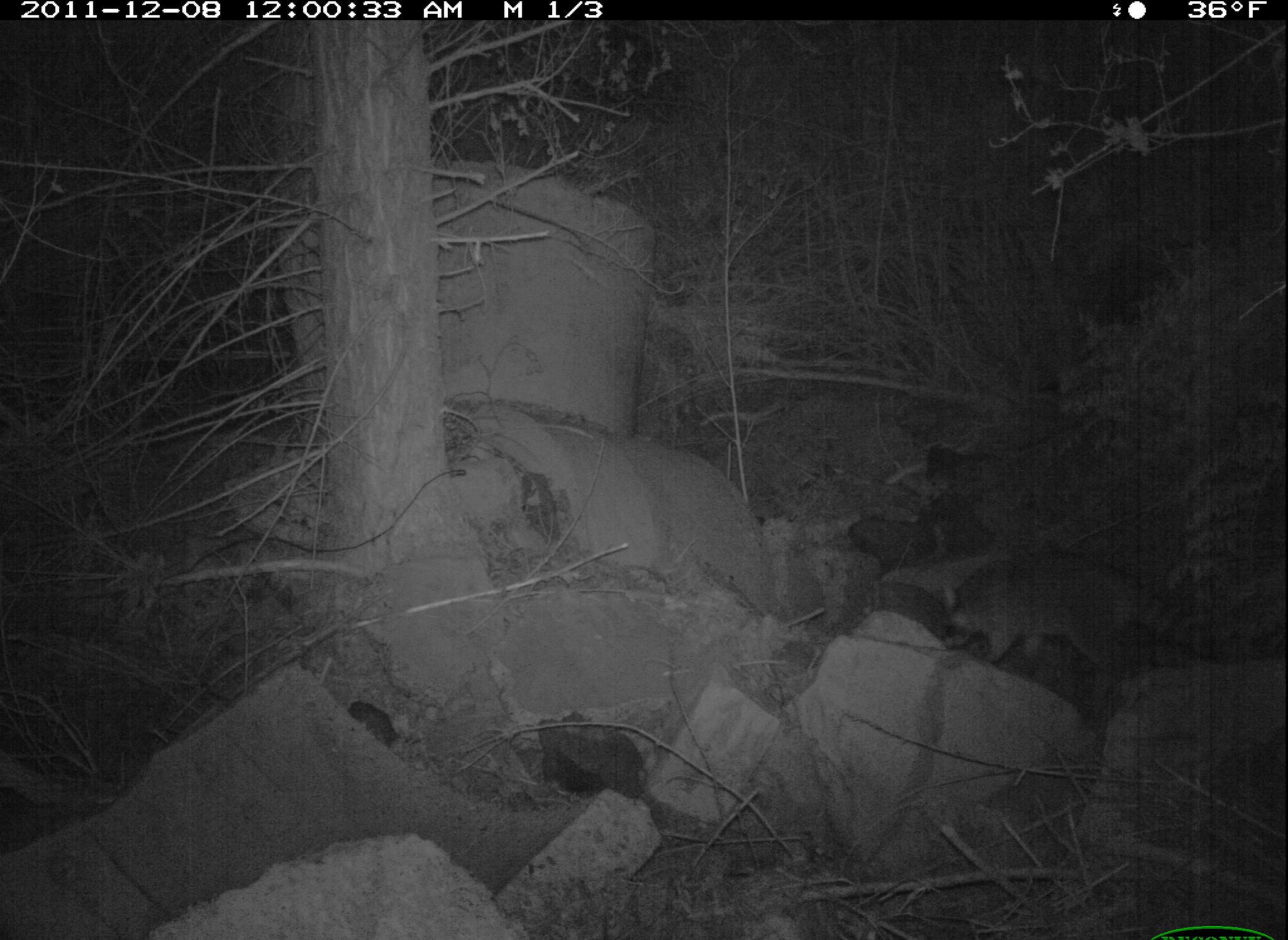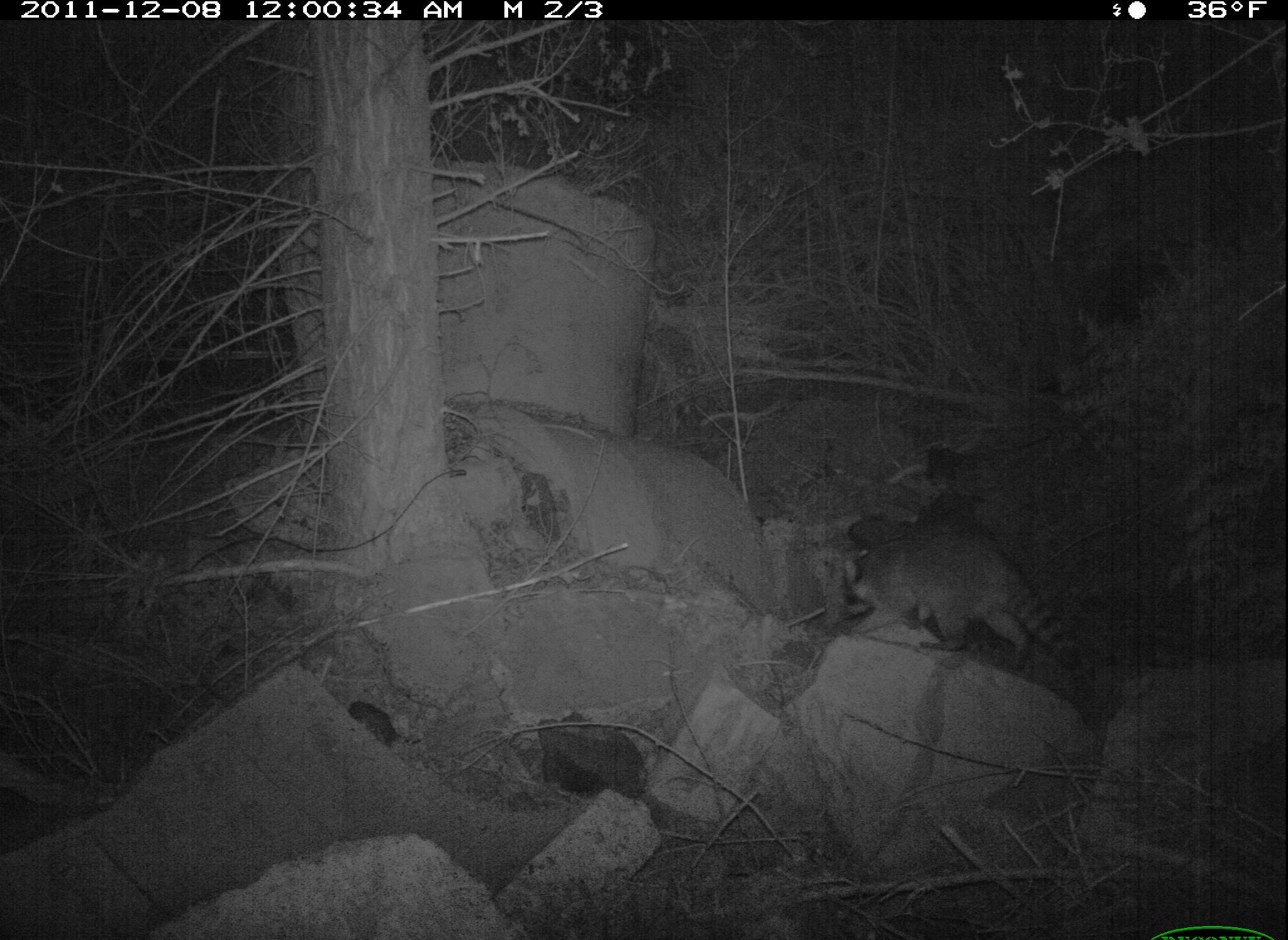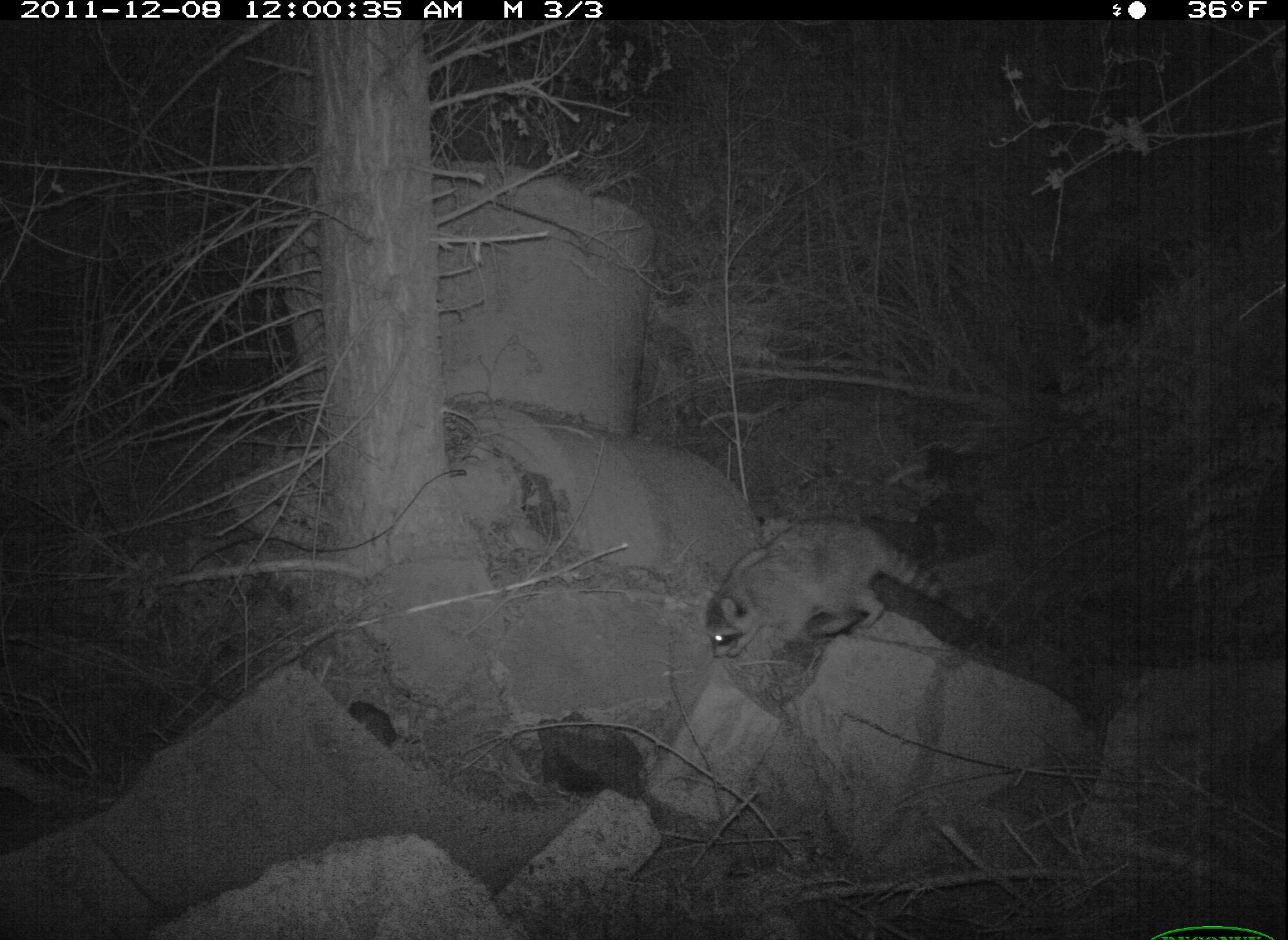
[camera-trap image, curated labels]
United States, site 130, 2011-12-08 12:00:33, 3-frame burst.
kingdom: Animalia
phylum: Chordata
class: Mammalia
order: Carnivora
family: Procyonidae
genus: Procyon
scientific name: Procyon lotor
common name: raccoon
Raccoon (Procyon lotor).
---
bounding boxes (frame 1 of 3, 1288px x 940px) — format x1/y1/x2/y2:
raccoon: 940/546/1224/693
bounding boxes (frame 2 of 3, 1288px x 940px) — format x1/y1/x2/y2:
raccoon: 810/483/1114/705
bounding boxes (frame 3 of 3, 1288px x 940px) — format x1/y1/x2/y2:
raccoon: 697/514/993/681